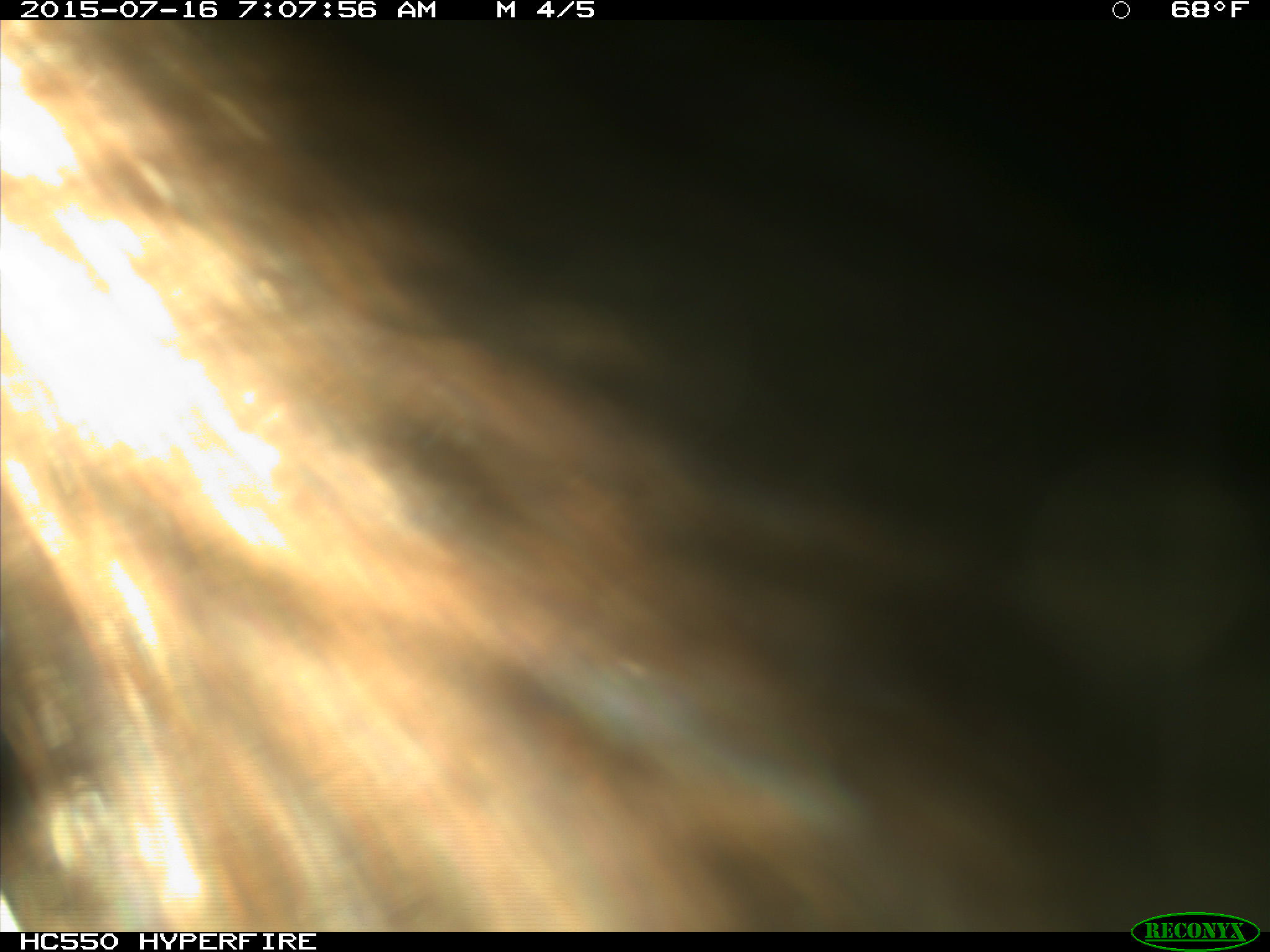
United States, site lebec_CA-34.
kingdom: Animalia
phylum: Chordata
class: Mammalia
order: Carnivora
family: Ursidae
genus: Ursus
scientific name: Ursus americanus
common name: american black bear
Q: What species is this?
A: Ursus americanus (american black bear).